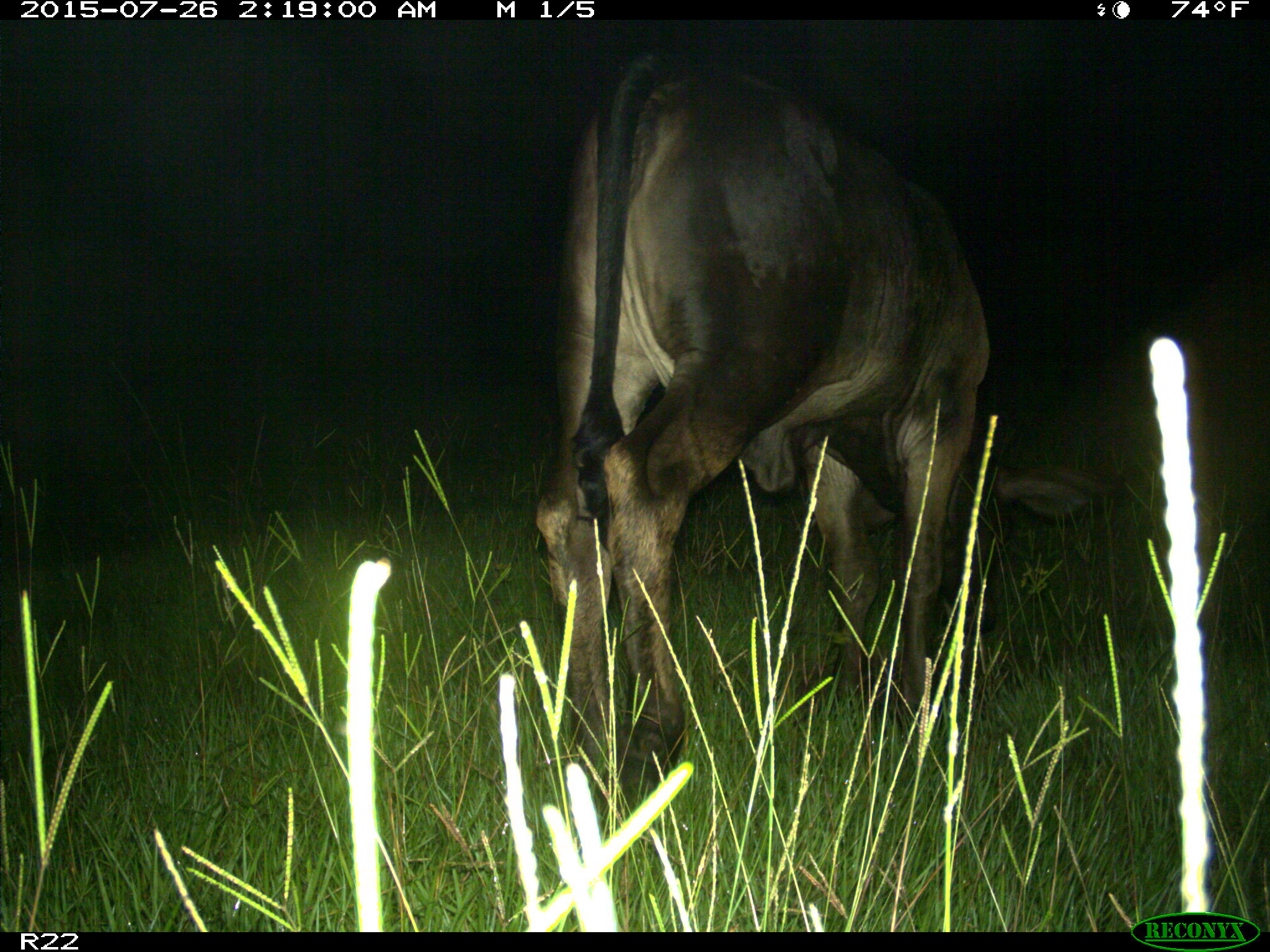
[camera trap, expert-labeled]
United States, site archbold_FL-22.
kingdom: Animalia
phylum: Chordata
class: Mammalia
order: Artiodactyla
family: Bovidae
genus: Bos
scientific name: Bos taurus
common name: domestic cow